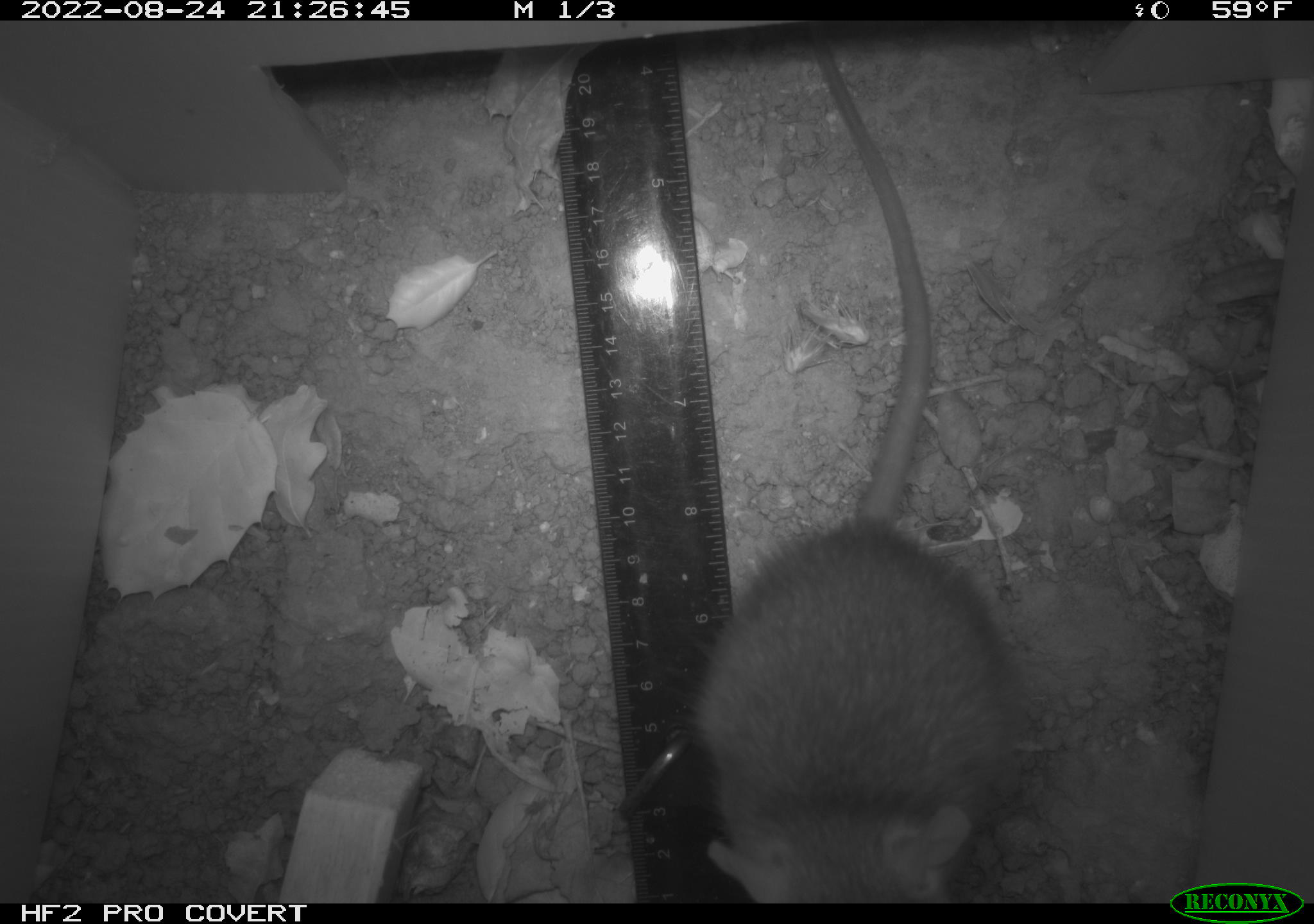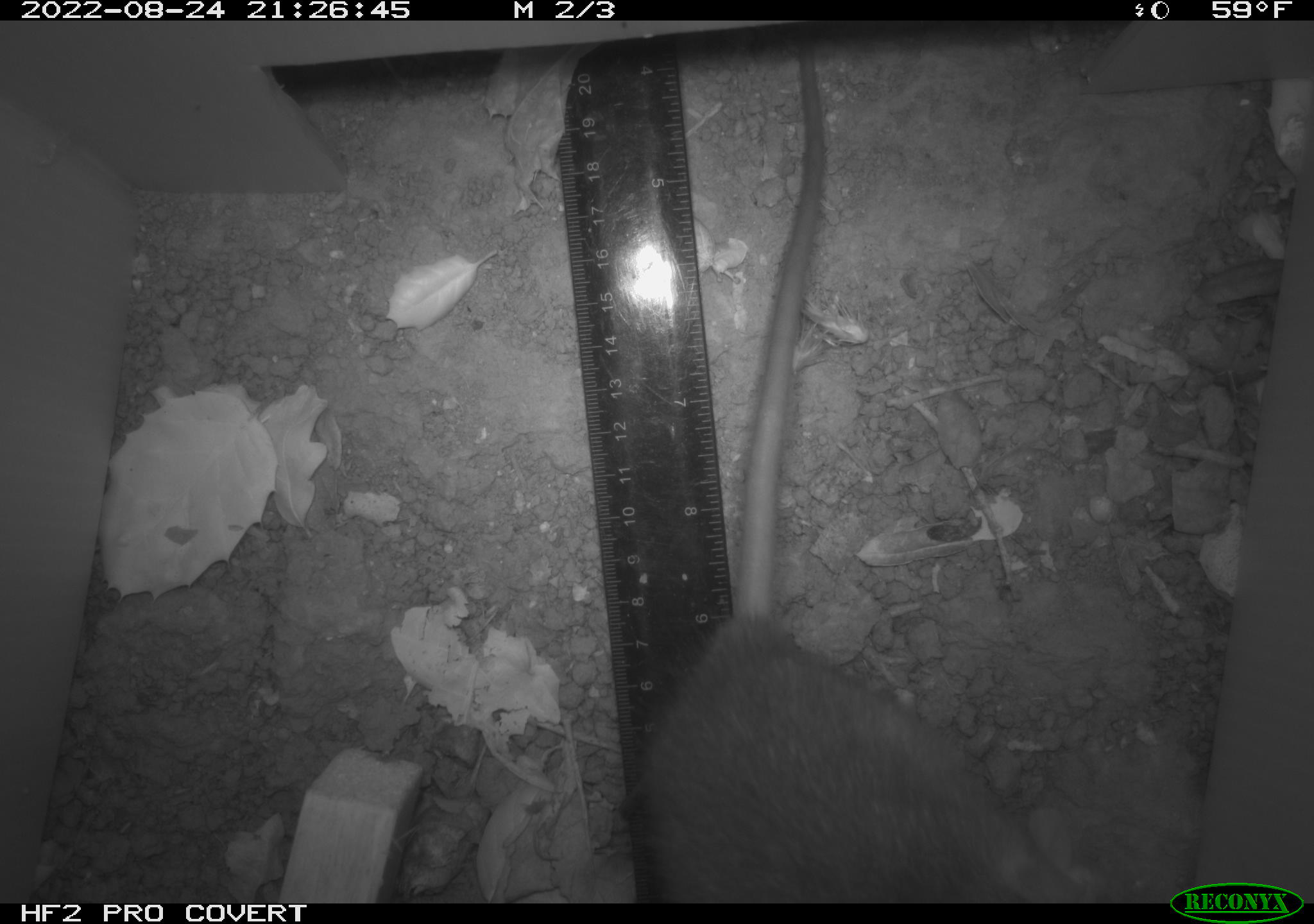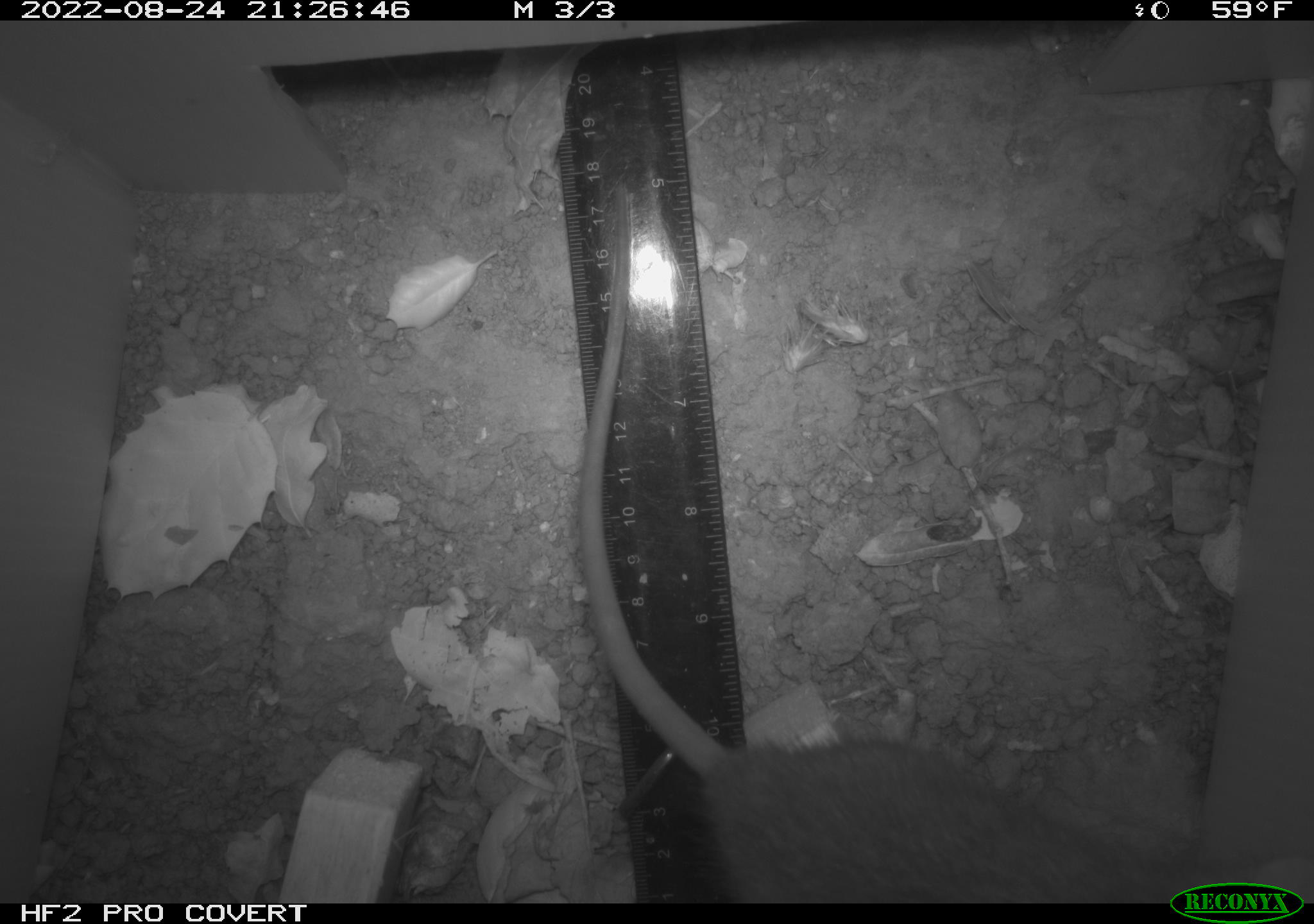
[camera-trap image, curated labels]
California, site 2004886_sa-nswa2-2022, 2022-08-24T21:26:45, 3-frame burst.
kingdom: Animalia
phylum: Chordata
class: Mammalia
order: Rodentia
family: Muridae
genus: Rattus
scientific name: Rattus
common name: rat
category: rattus species